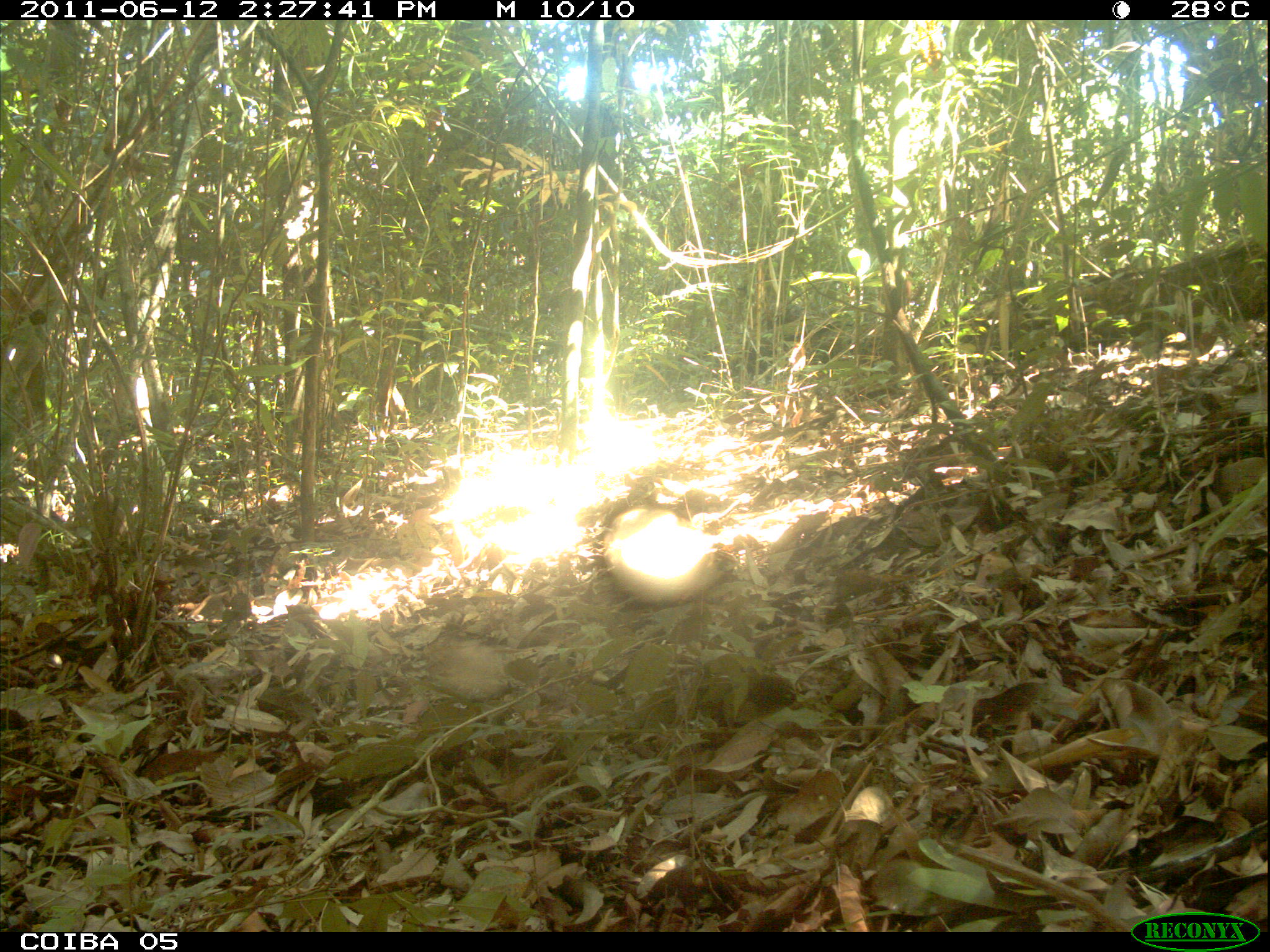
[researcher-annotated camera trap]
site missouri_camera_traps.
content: no animal present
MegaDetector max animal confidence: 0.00